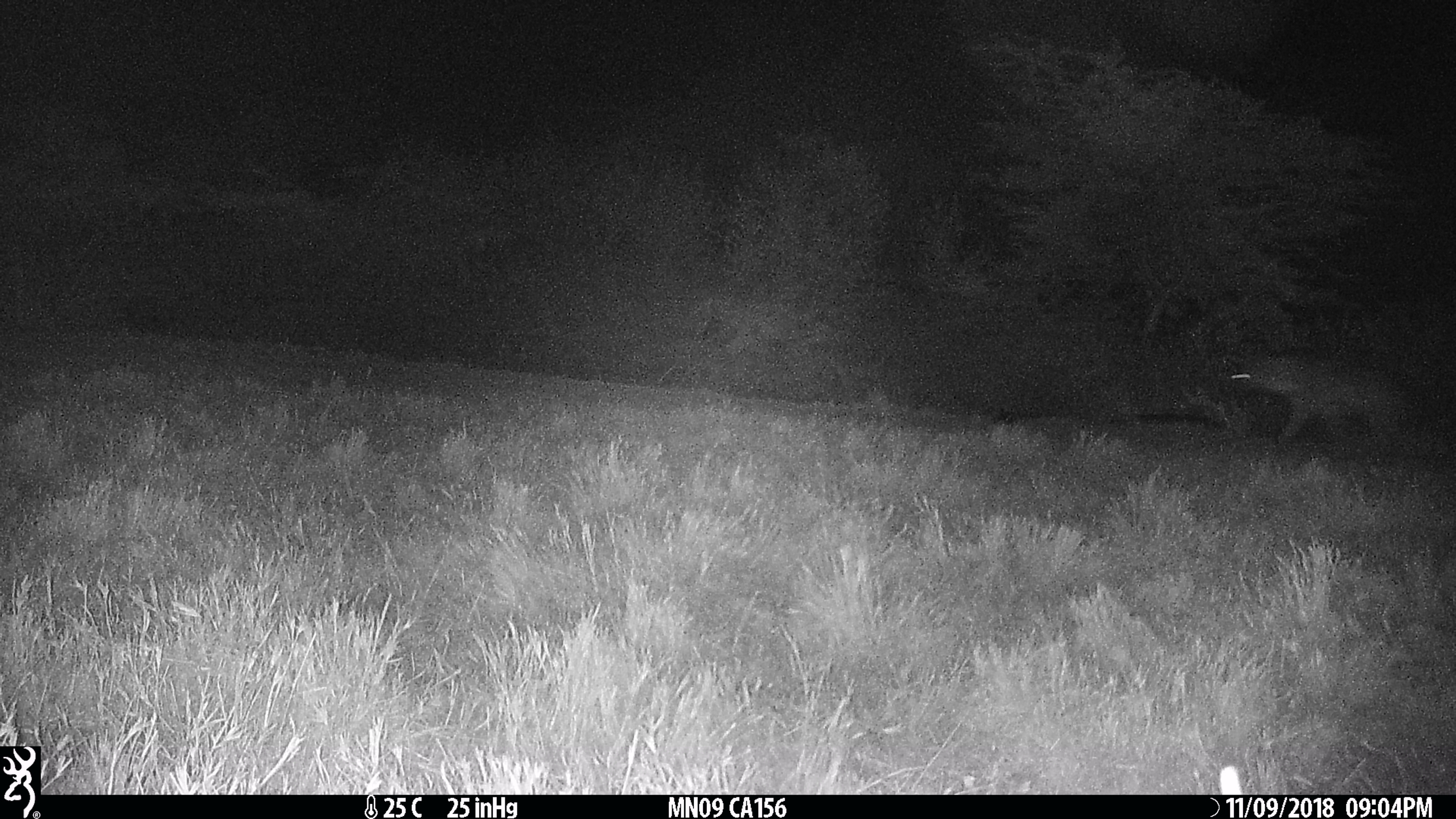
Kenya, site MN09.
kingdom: Animalia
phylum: Chordata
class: Mammalia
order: Carnivora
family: Hyaenidae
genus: Crocuta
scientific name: Crocuta crocuta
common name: spotted hyena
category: hyena spotted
Hyena spotted (spotted hyena) (Crocuta crocuta).